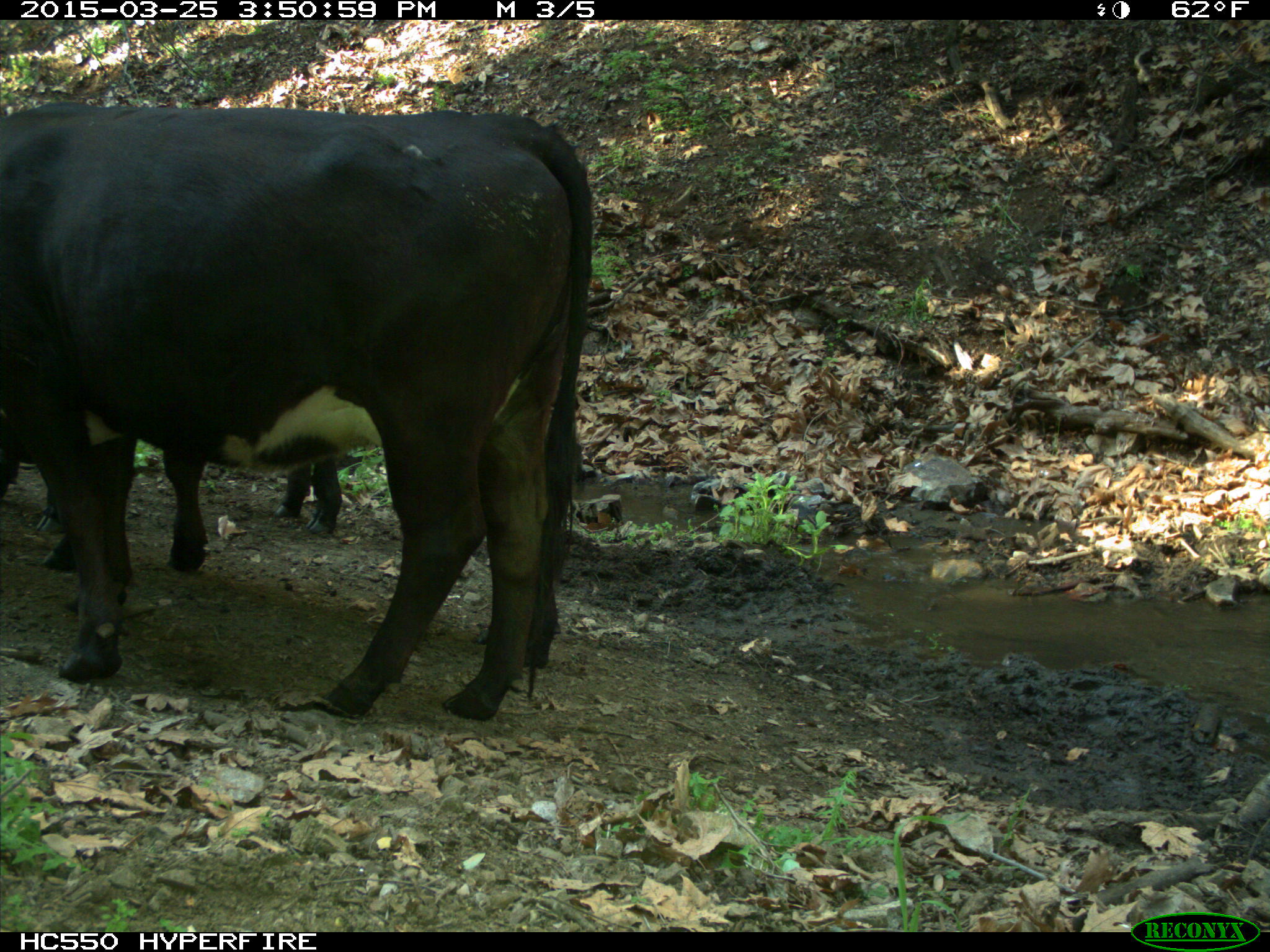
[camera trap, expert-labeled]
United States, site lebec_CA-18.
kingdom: Animalia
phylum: Chordata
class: Mammalia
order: Artiodactyla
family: Bovidae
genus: Bos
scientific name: Bos taurus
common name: domestic cow